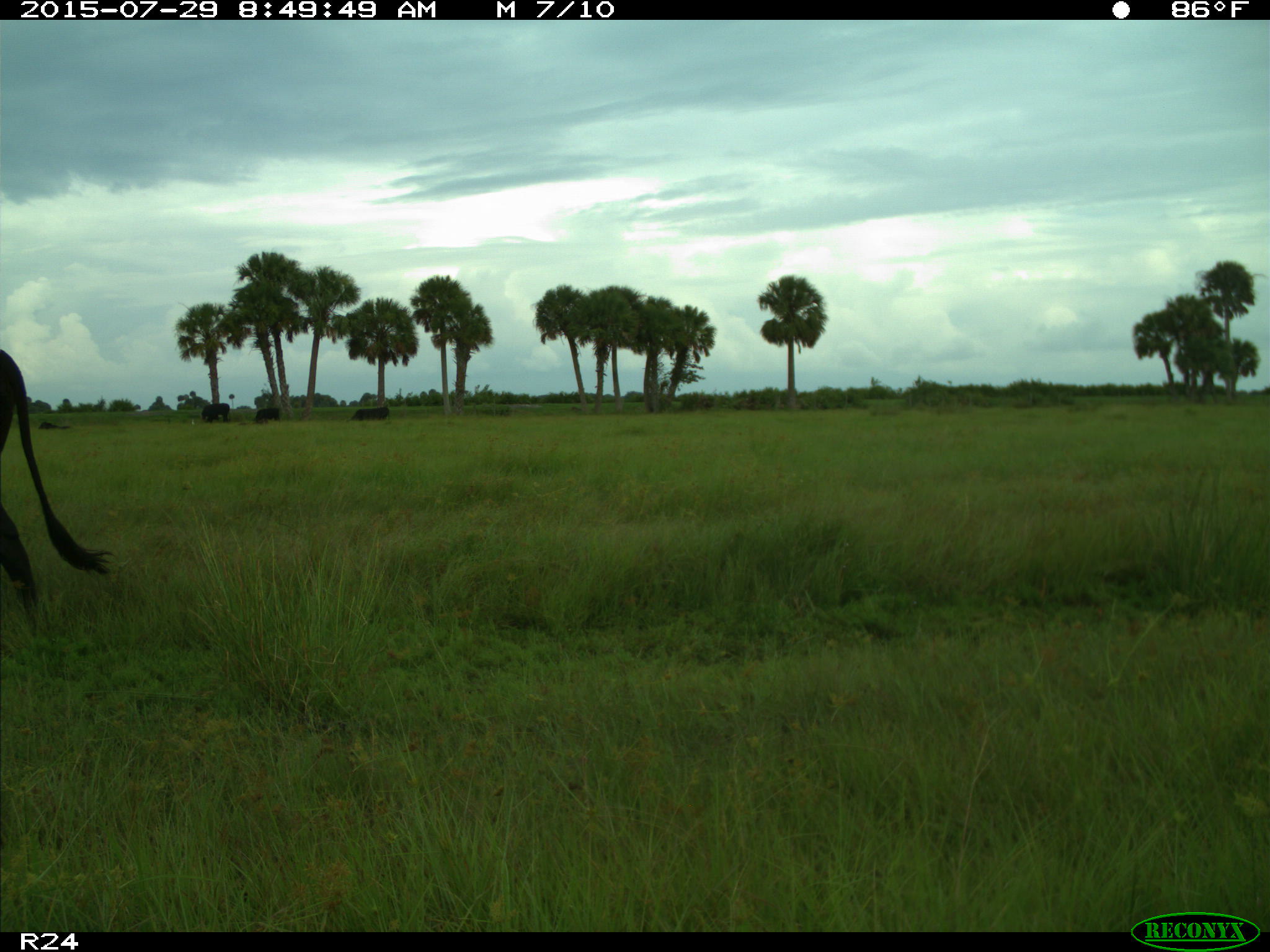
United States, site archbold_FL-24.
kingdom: Animalia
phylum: Chordata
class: Mammalia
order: Artiodactyla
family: Bovidae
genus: Bos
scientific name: Bos taurus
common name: domestic cow